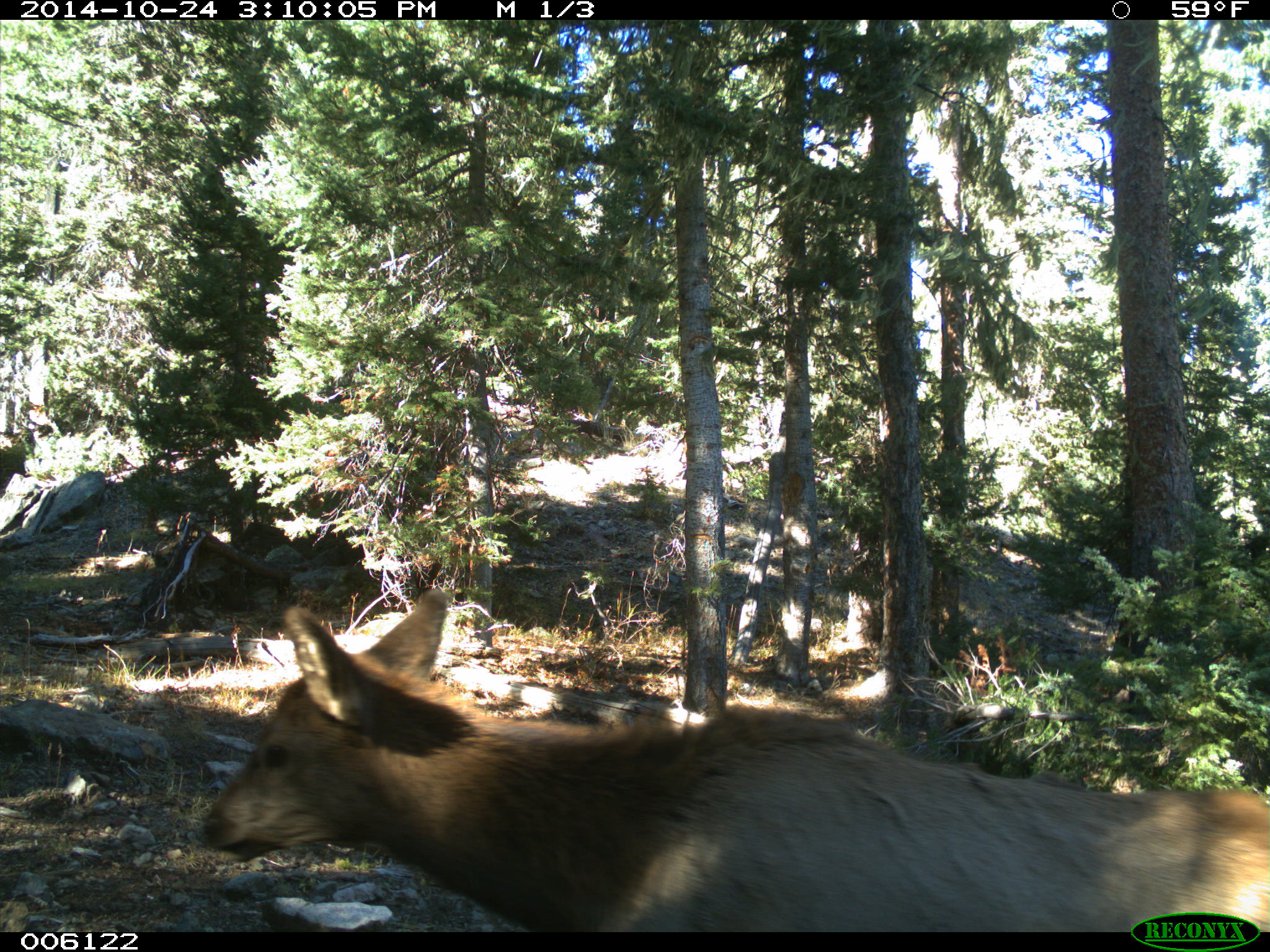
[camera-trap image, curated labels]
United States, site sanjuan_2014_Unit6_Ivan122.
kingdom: Animalia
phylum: Chordata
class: Mammalia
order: Artiodactyla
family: Cervidae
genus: Cervus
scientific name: Cervus elaphus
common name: red deer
Cervus elaphus (red deer).